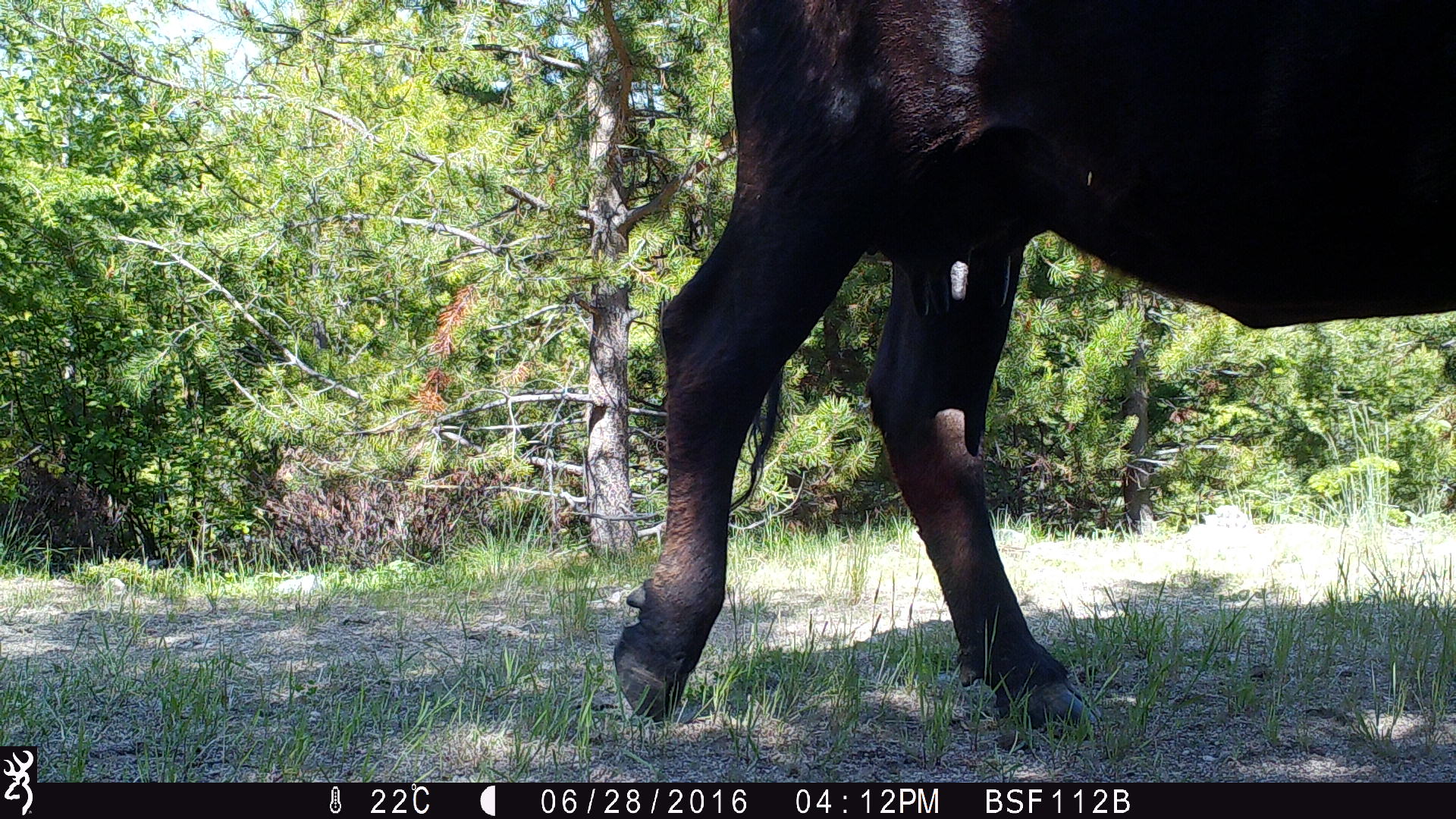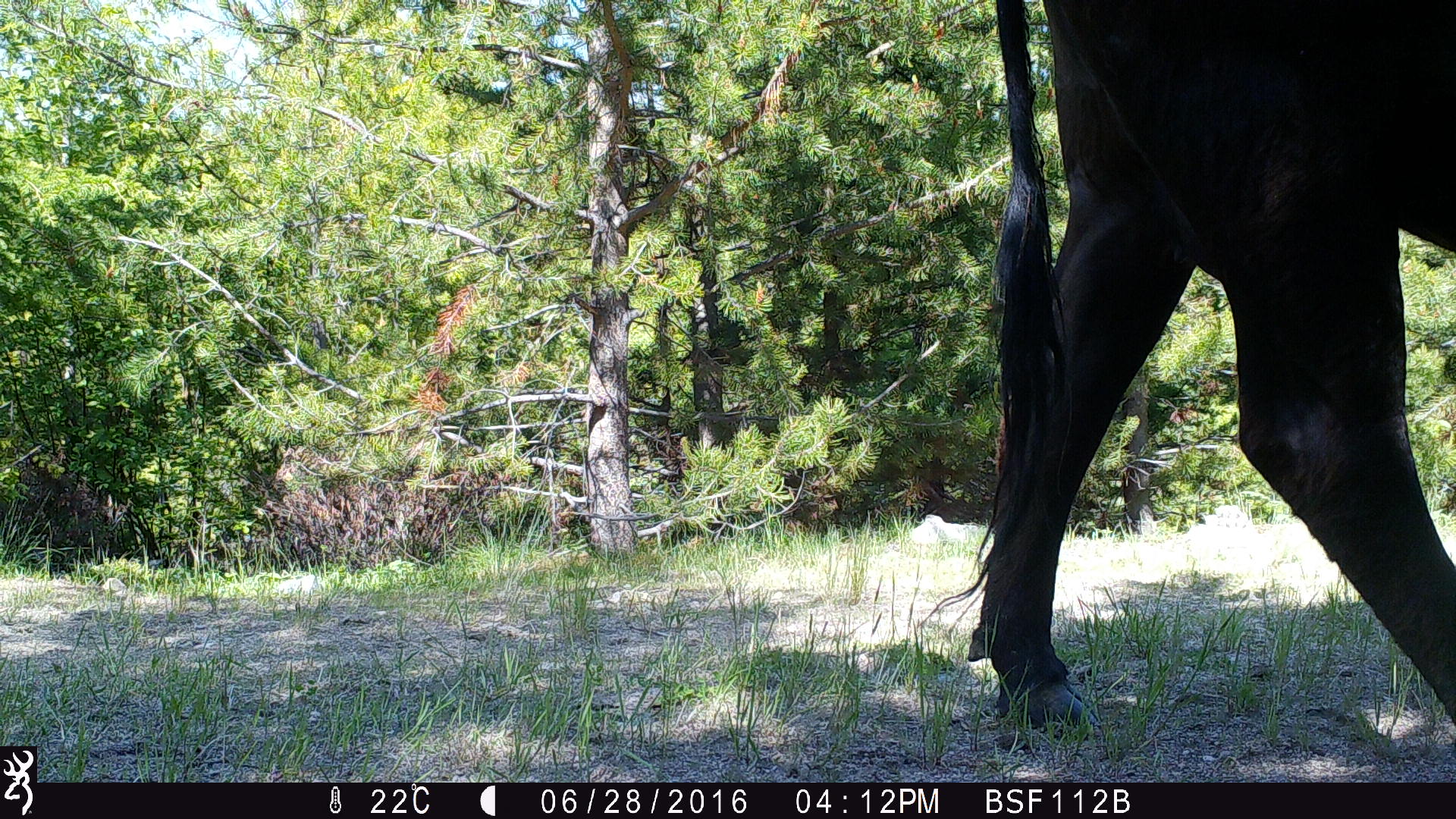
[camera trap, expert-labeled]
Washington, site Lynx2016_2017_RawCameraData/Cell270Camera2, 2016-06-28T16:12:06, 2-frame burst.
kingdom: Animalia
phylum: Chordata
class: Mammalia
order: Artiodactyla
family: Bovidae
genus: Bos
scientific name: Bos taurus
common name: domestic cattle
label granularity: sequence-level